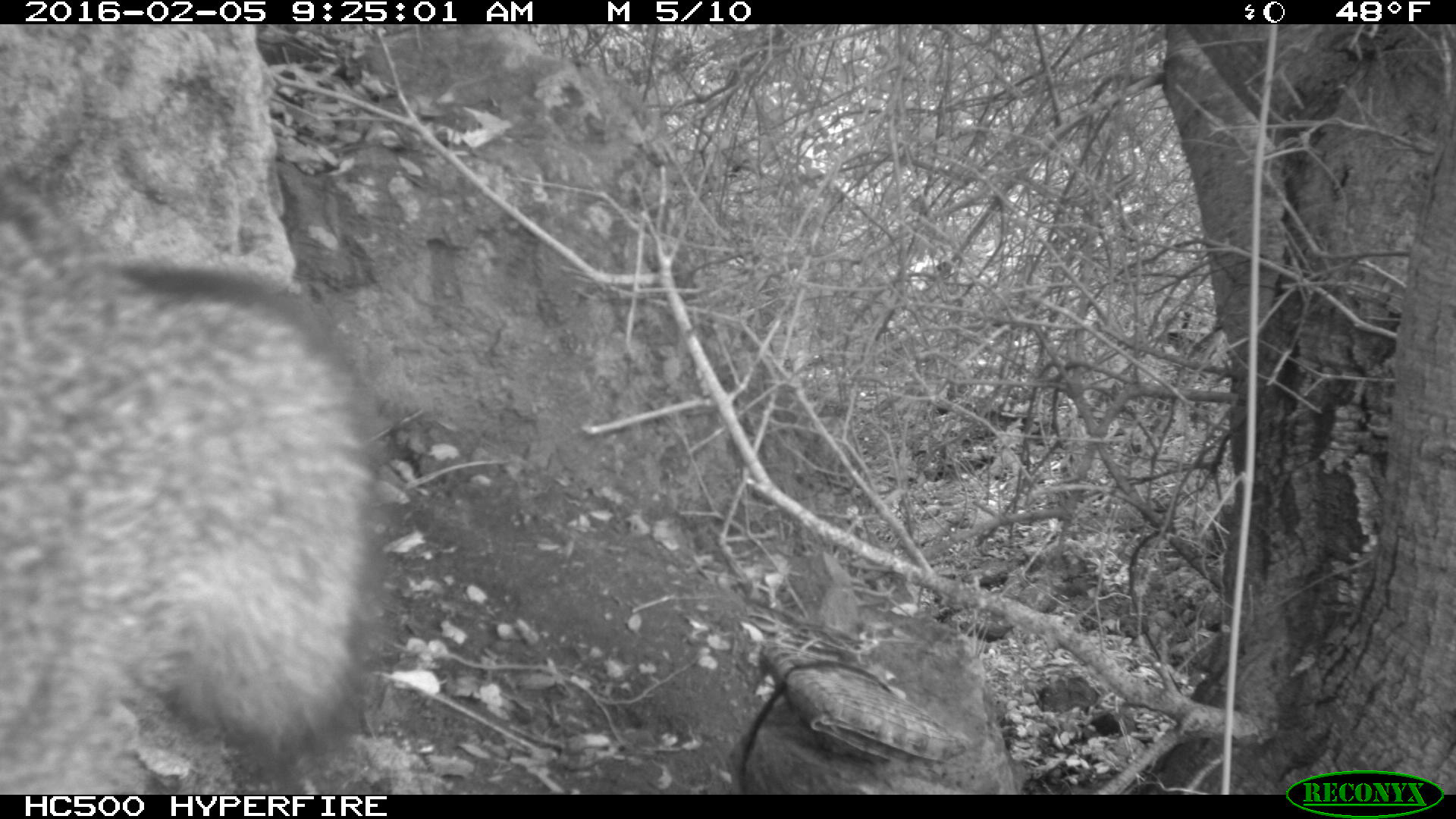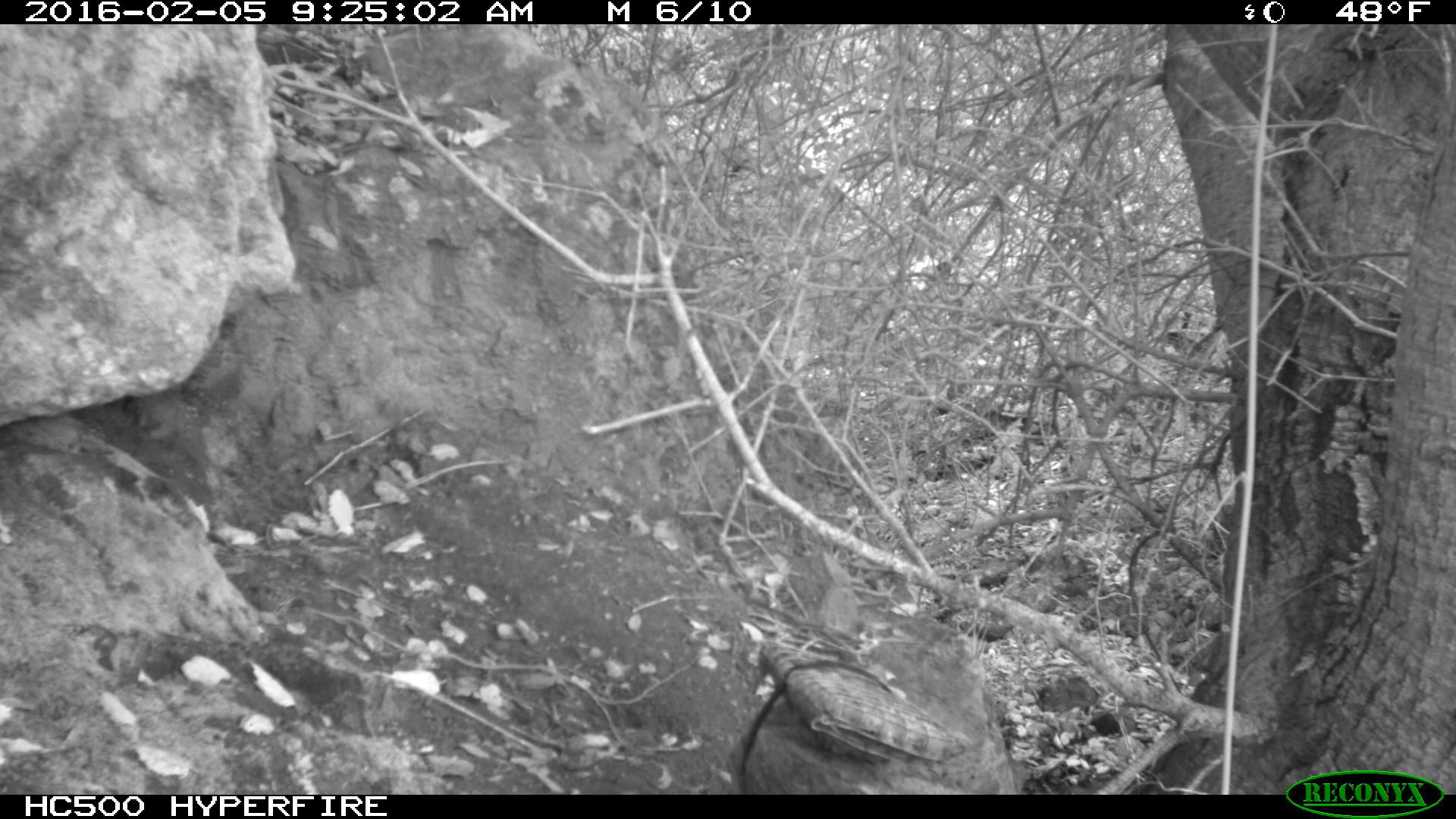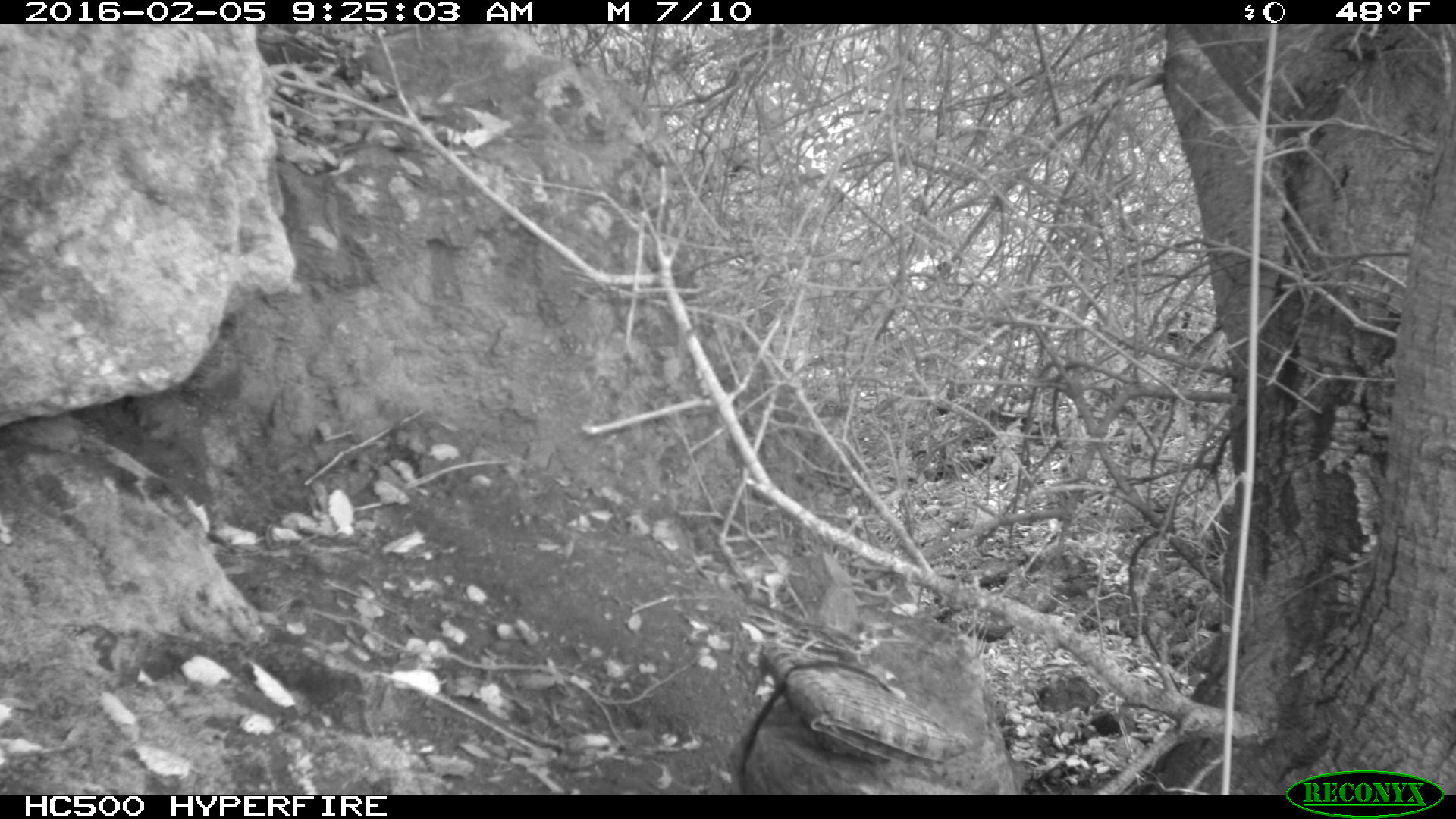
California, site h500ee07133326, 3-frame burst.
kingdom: Animalia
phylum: Chordata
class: Mammalia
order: Carnivora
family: Canidae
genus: Urocyon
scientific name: Urocyon littoralis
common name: island fox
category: fox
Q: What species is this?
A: Fox (island fox) (Urocyon littoralis).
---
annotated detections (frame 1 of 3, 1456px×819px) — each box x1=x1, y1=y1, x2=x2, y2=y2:
fox: x1=0, y1=172, x2=400, y2=794